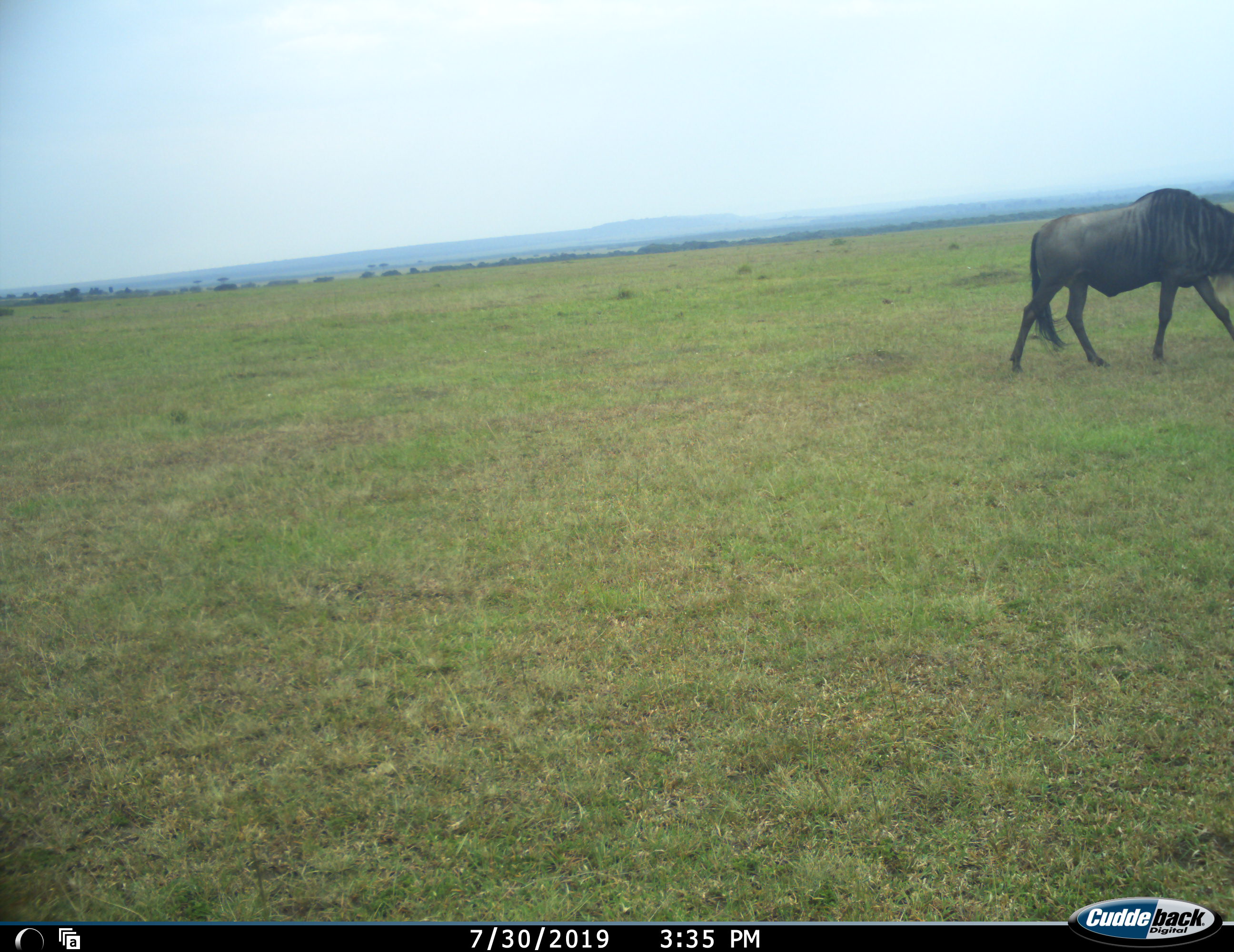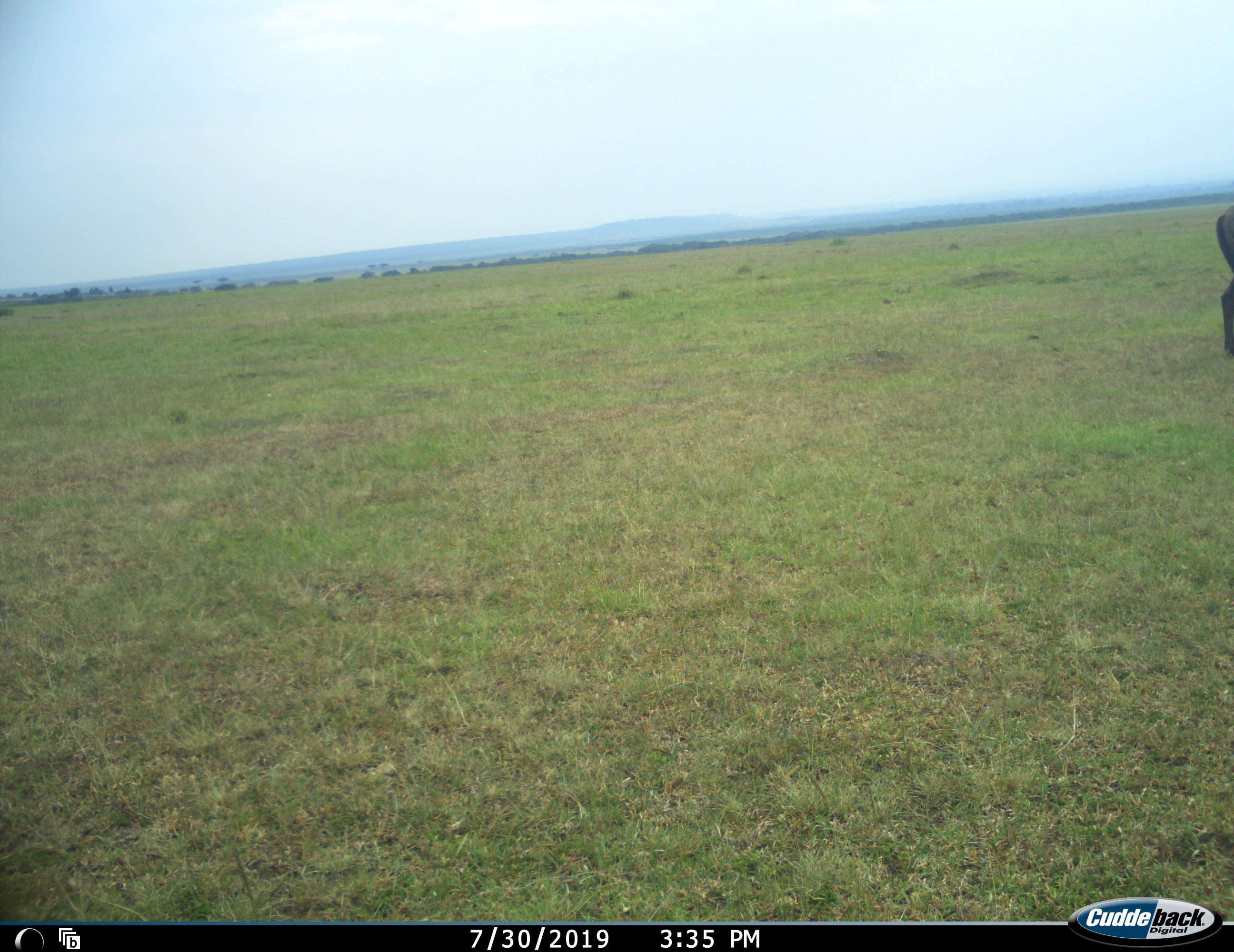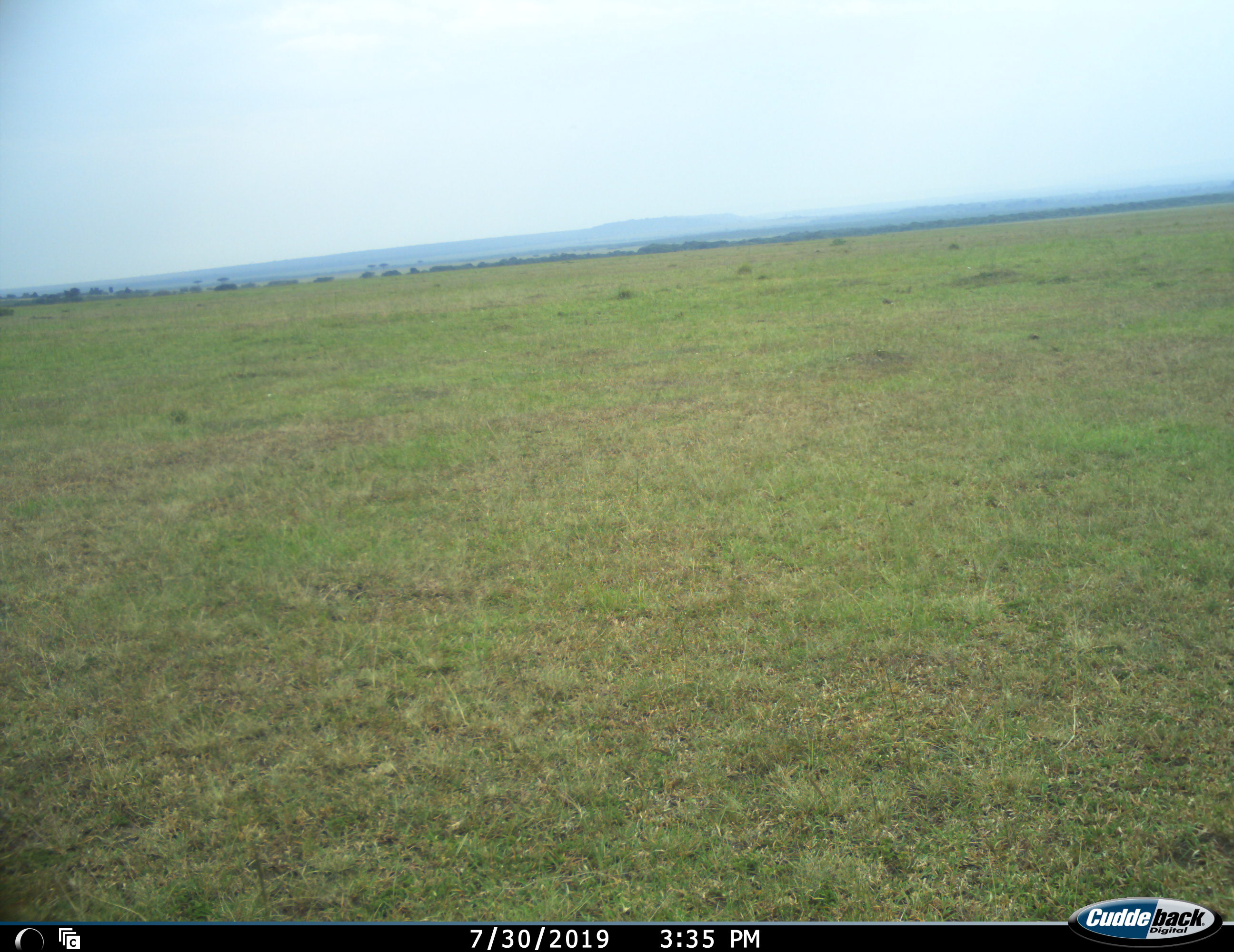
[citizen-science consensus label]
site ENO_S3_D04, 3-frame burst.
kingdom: Animalia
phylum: Chordata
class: Mammalia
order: Artiodactyla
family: Bovidae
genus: Connochaetes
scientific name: Connochaetes taurinus taurinus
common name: blue wildebeest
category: wildebeestblue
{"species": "wildebeestblue (blue wildebeest) (Connochaetes taurinus taurinus)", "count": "1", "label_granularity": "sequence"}